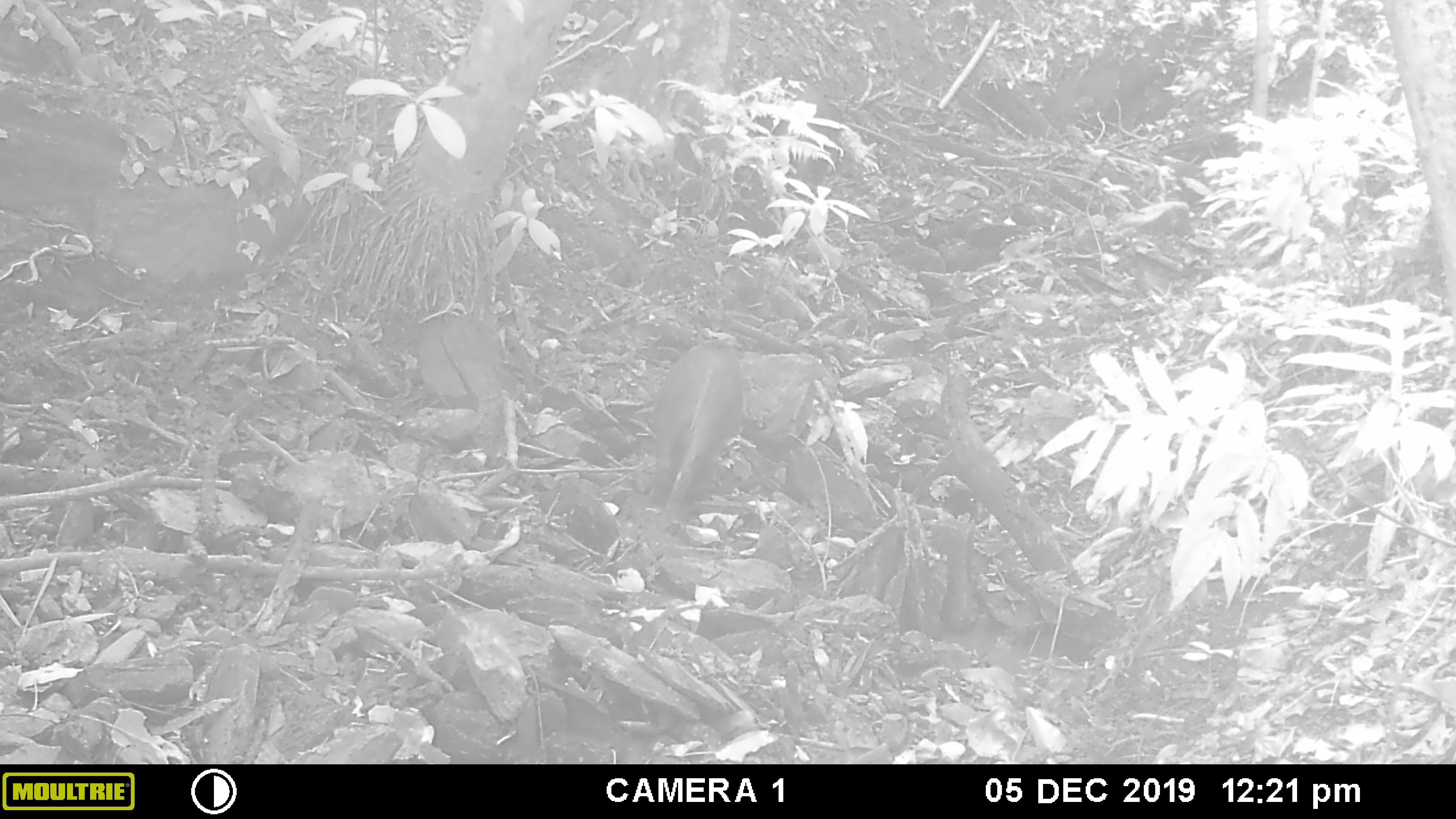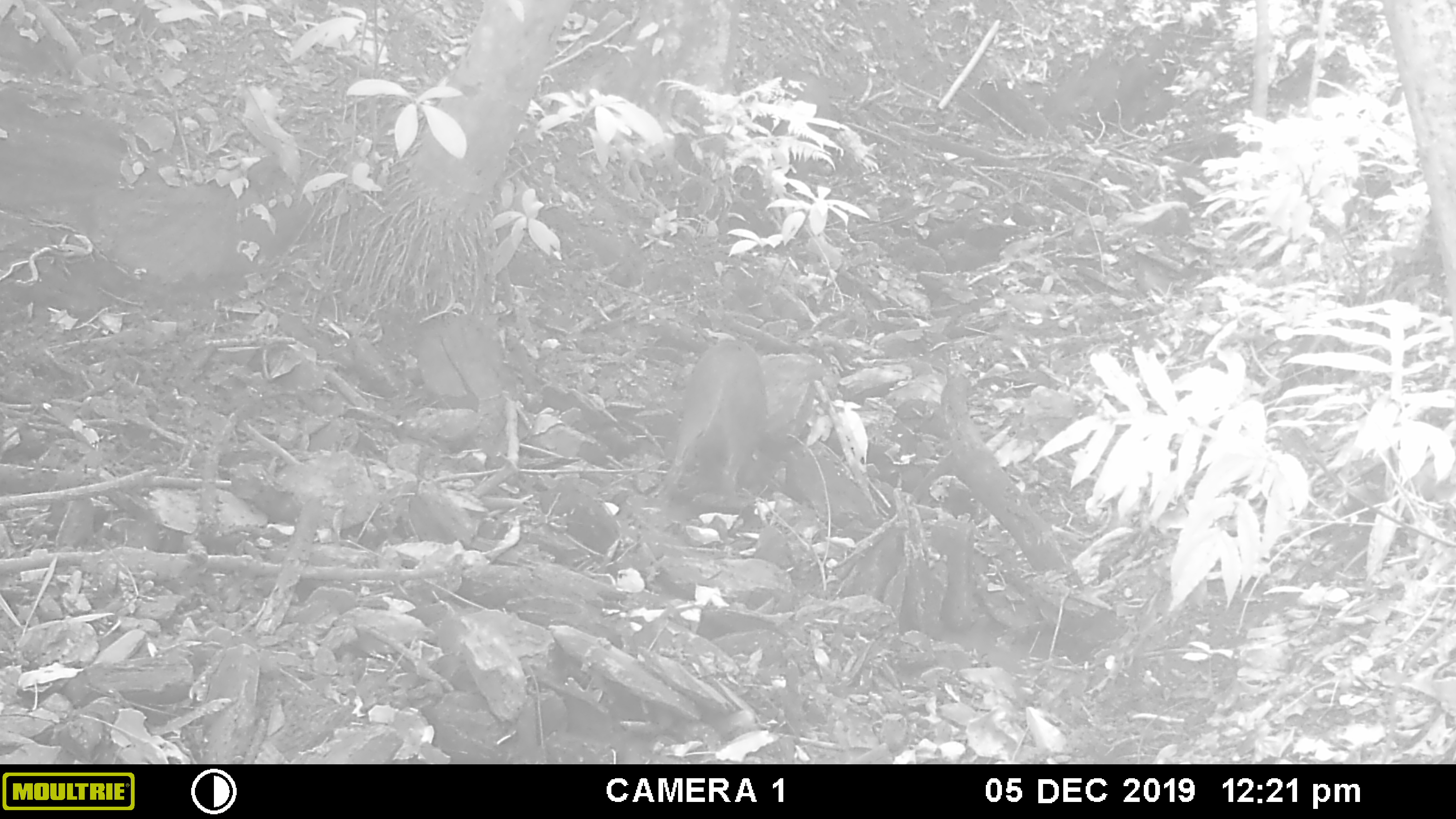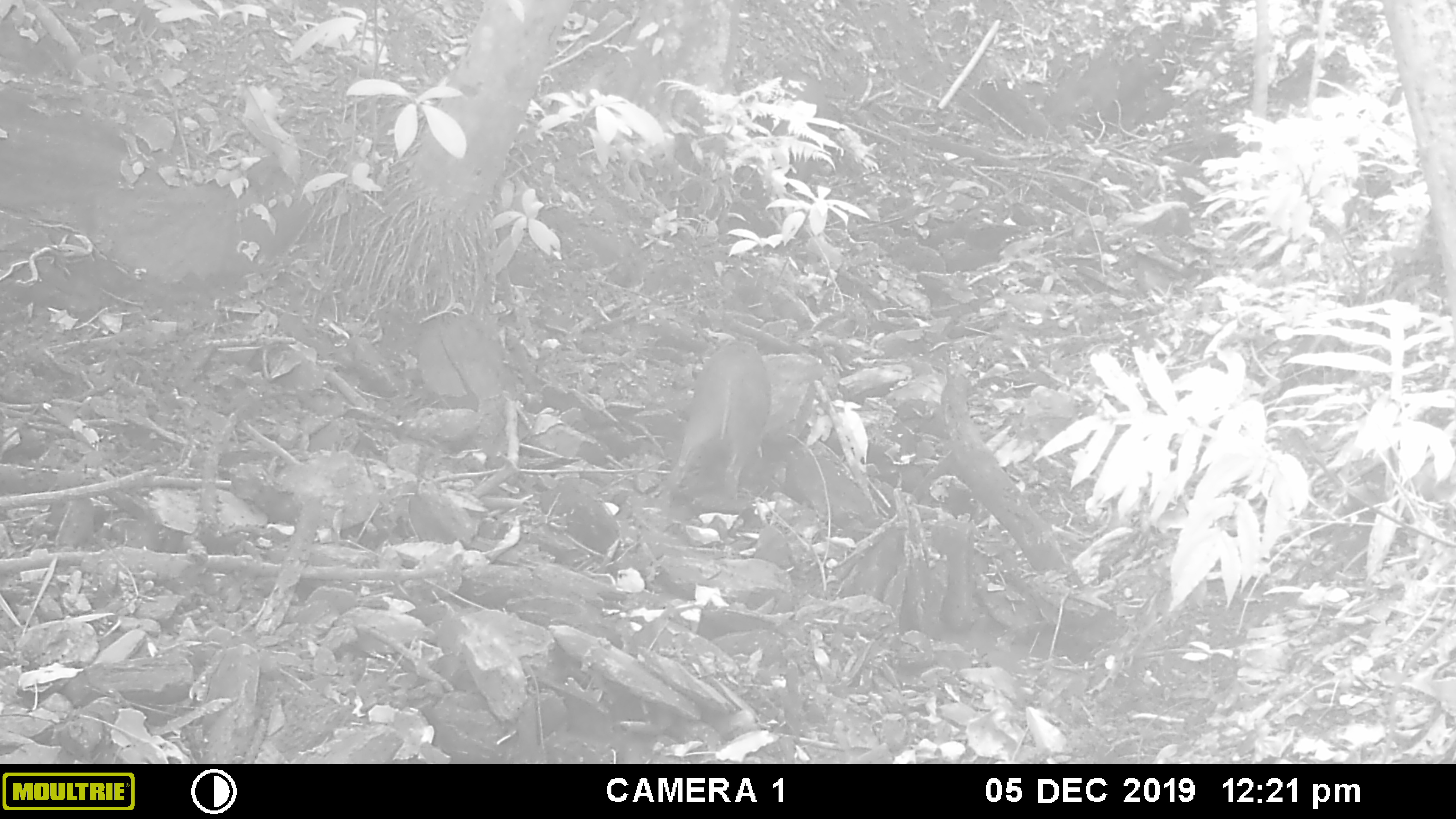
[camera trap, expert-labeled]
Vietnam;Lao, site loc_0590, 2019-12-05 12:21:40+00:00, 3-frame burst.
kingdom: Animalia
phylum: Chordata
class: Mammalia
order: Artiodactyla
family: Suidae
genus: Sus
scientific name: Sus scrofa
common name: eurasian wild pig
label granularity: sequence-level